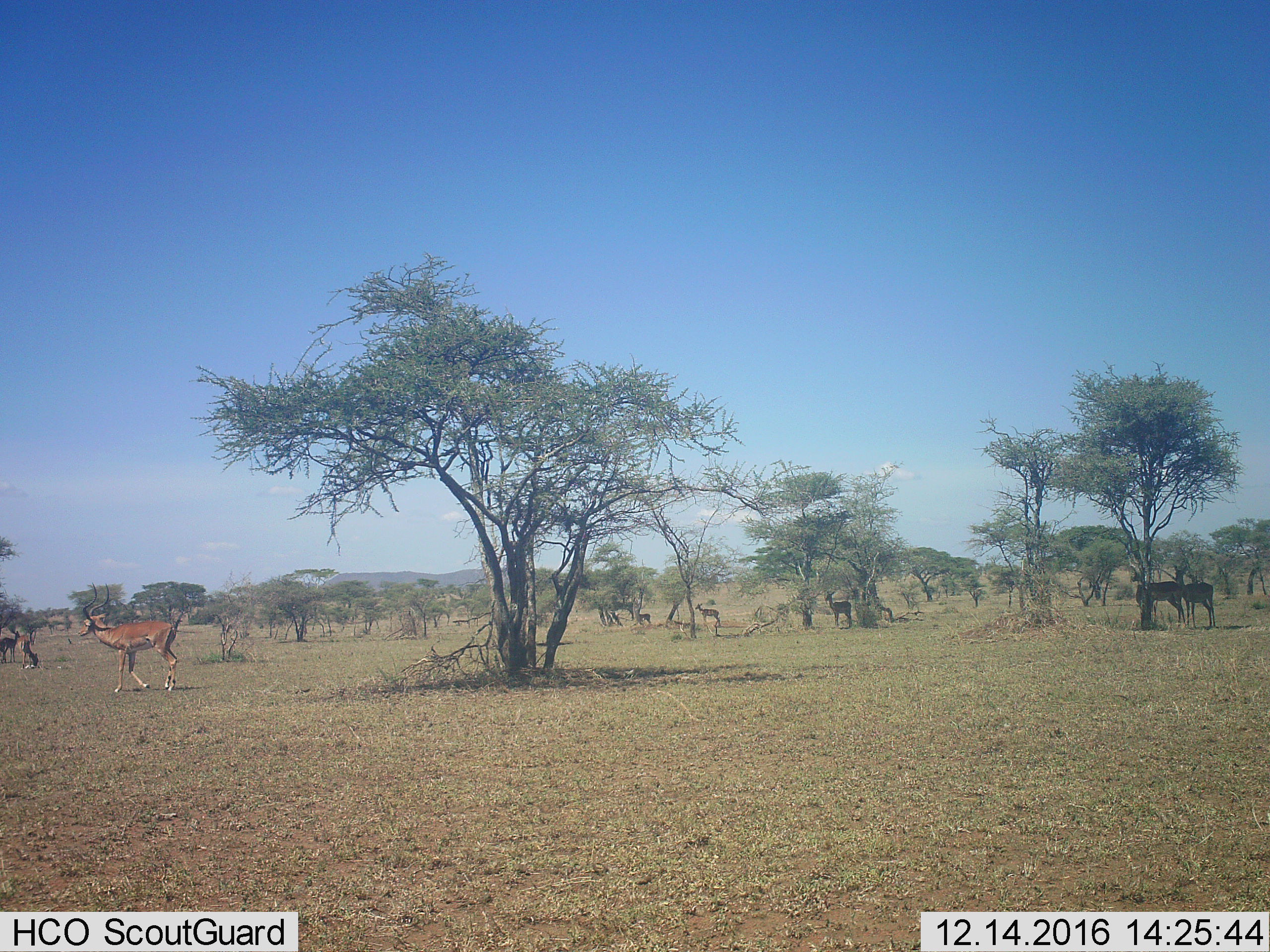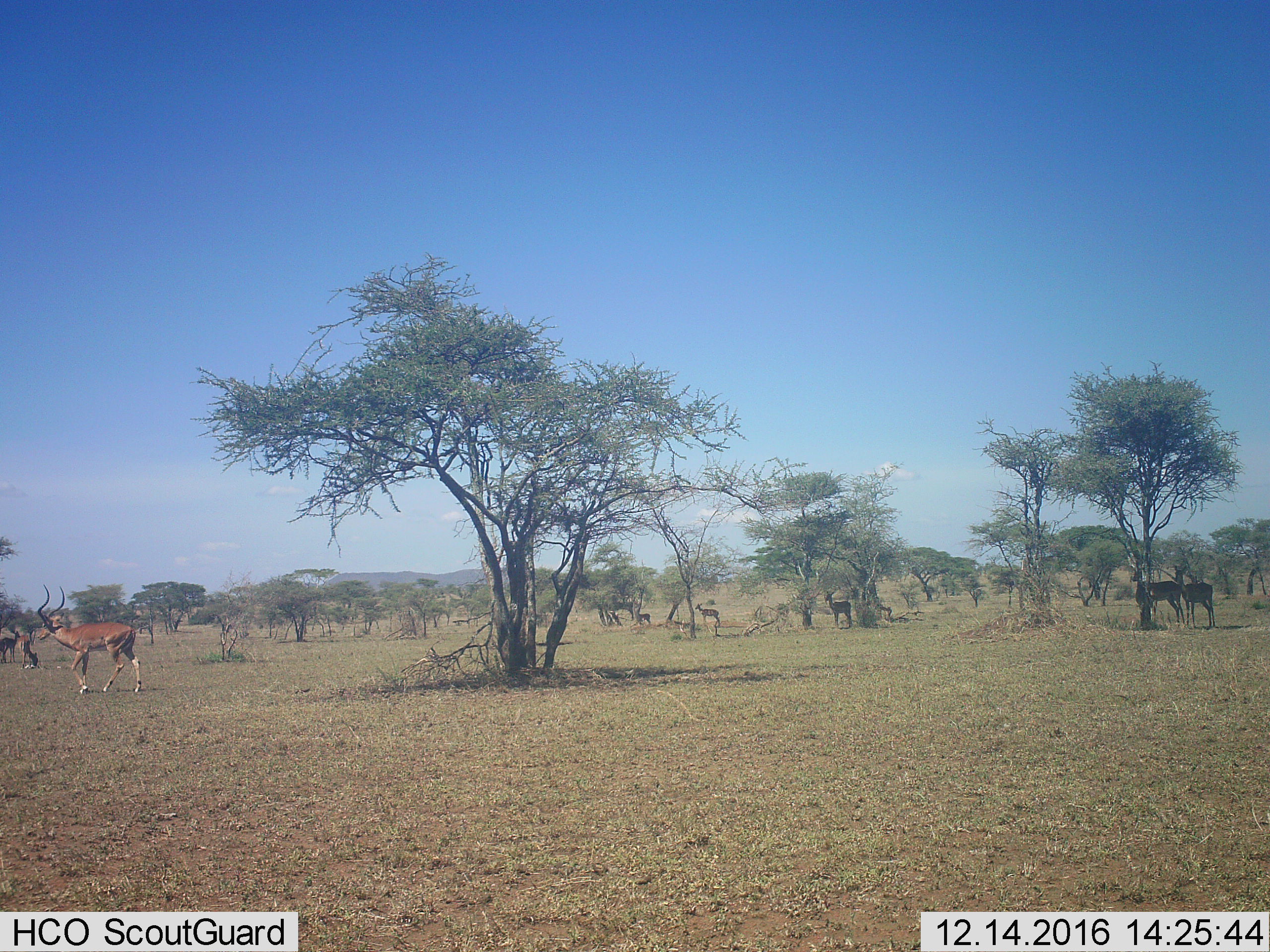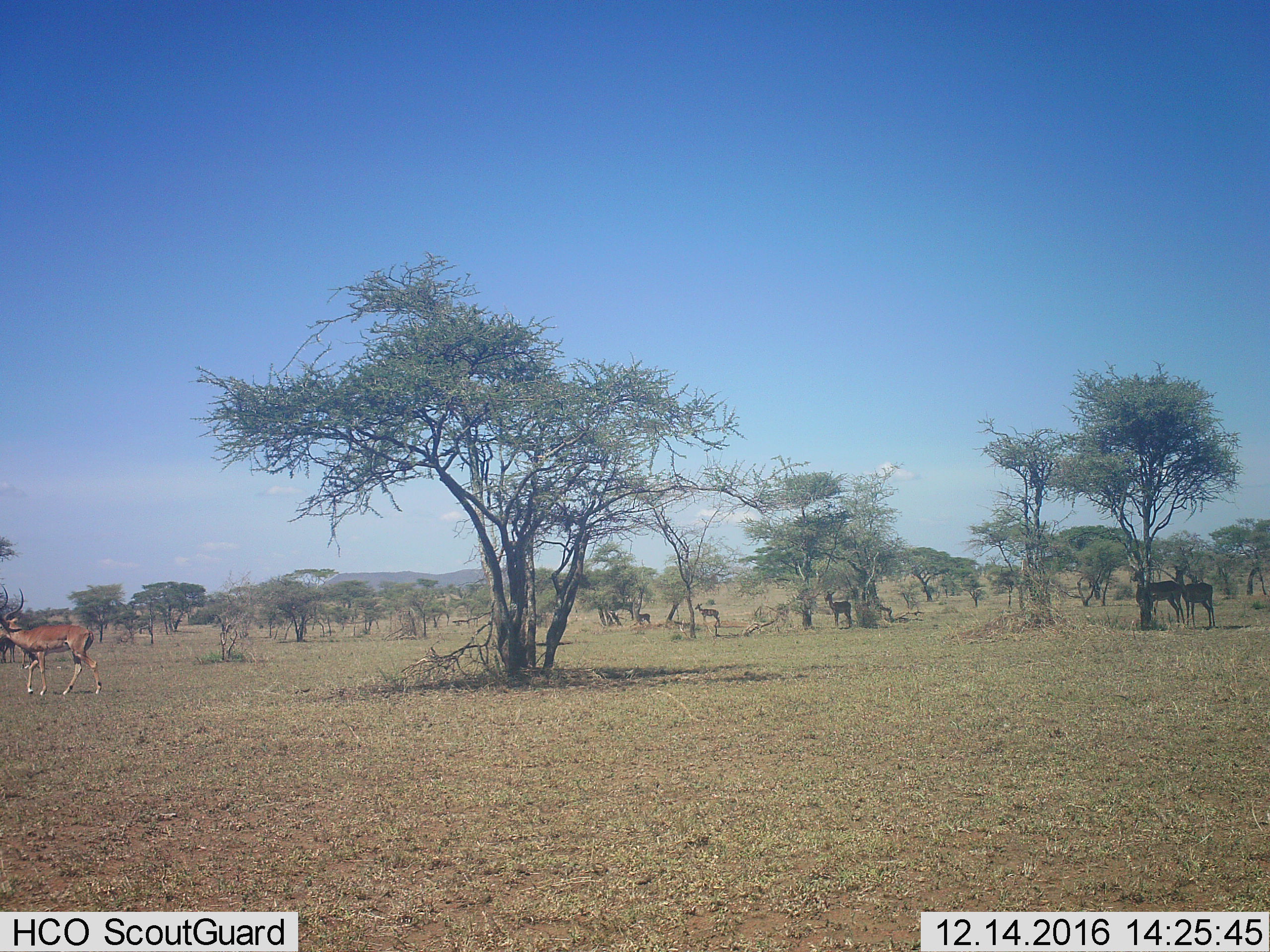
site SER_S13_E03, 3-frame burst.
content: unidentified animal